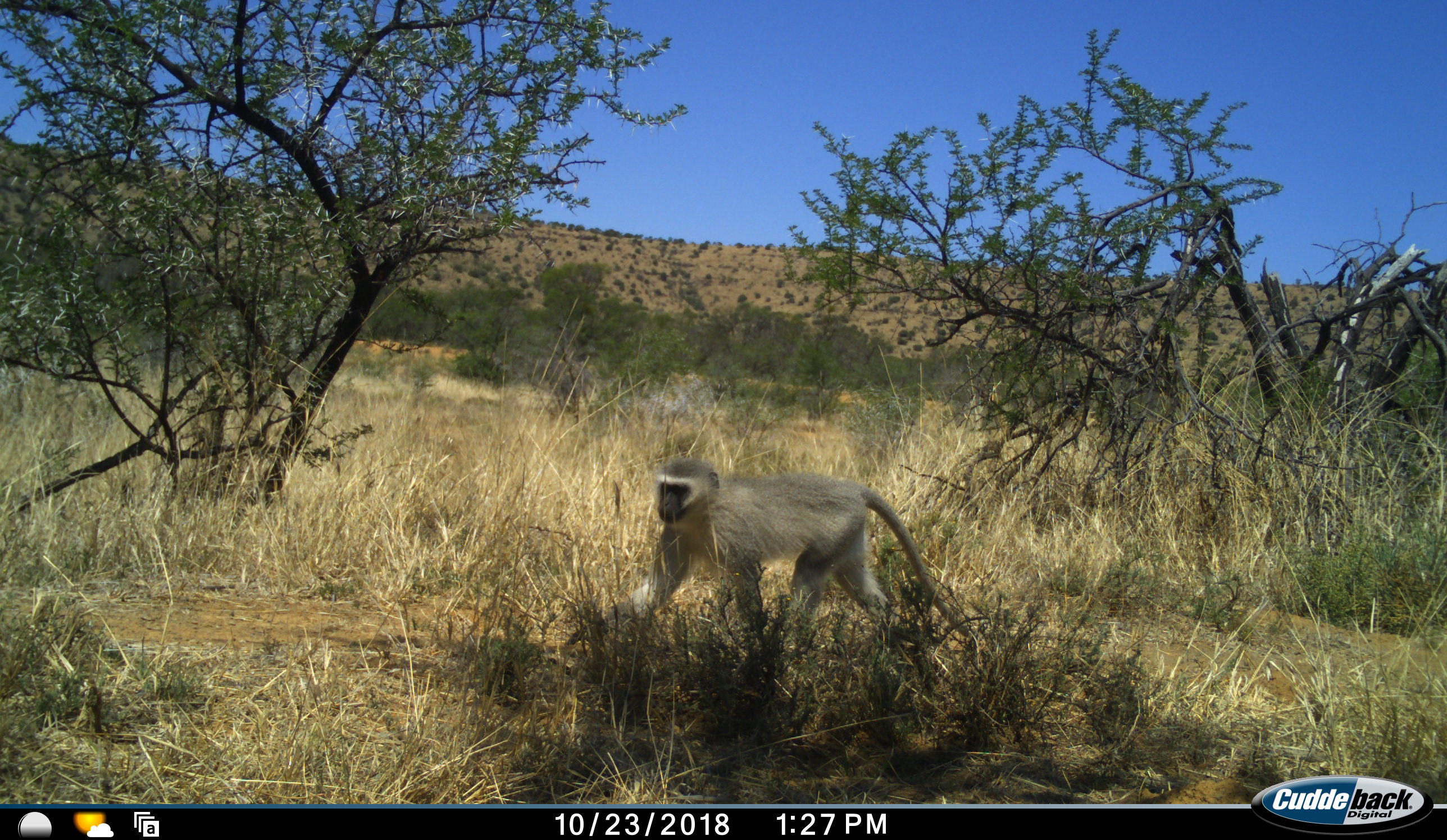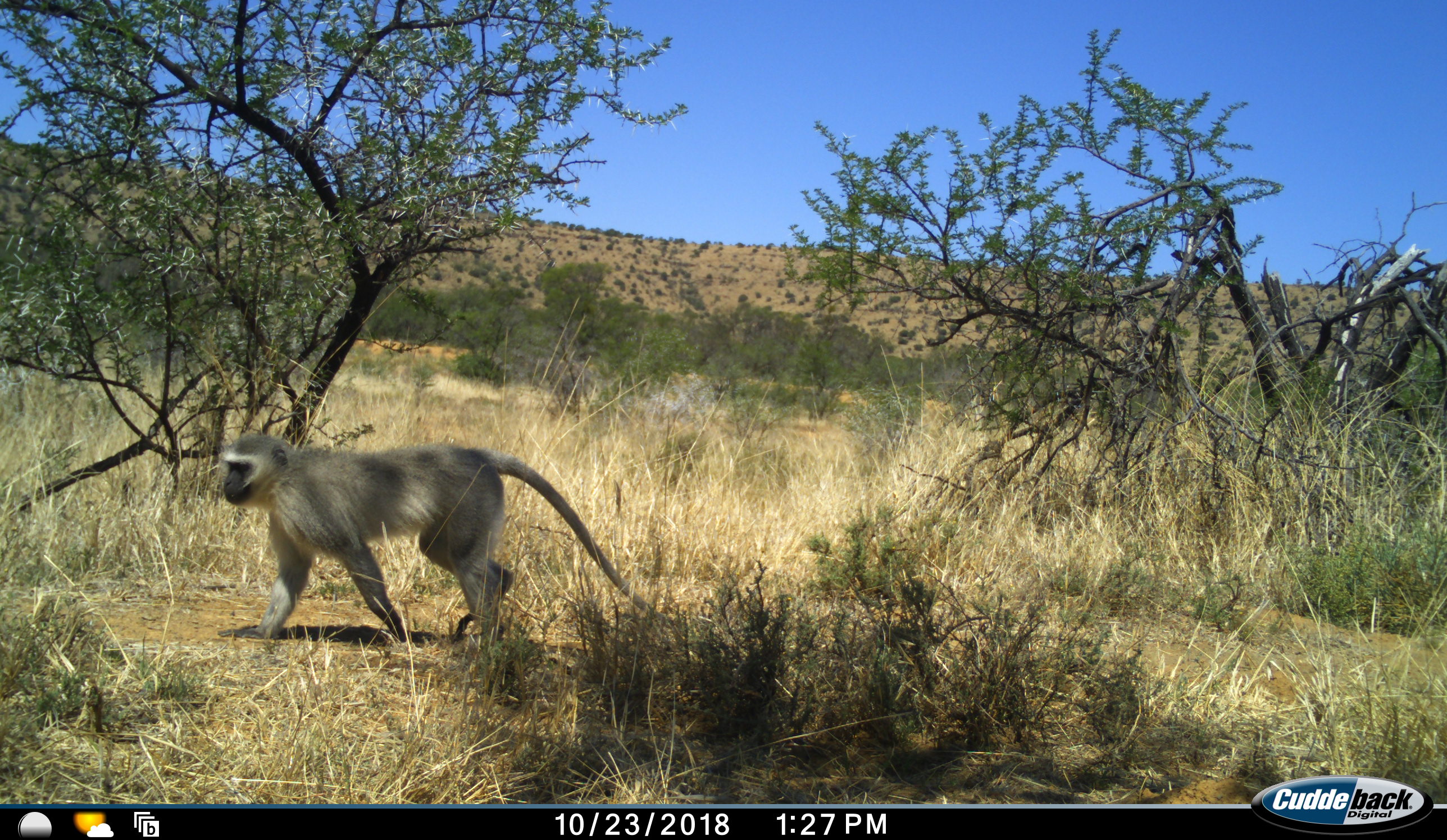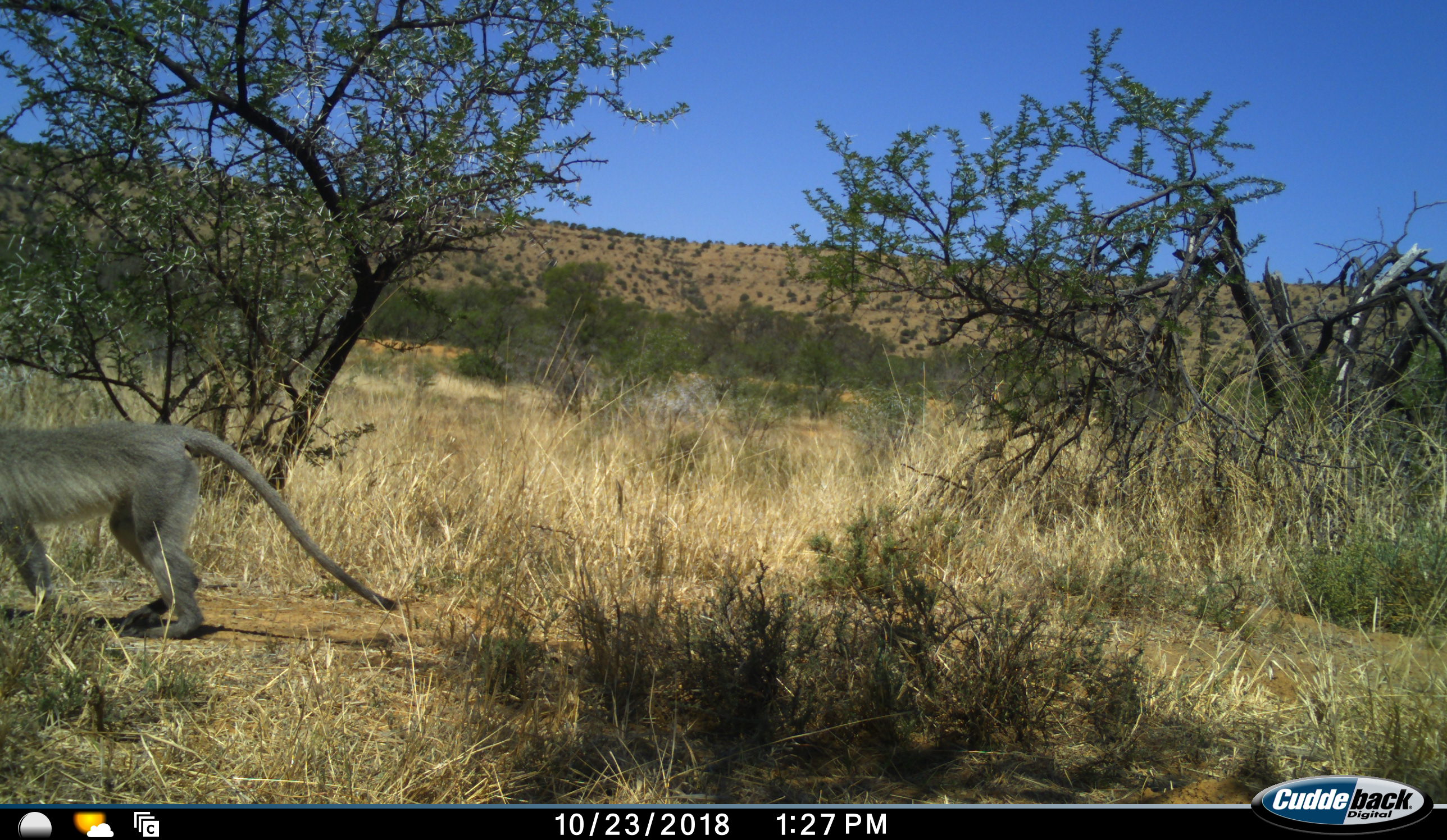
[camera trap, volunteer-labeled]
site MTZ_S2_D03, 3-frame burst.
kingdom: Animalia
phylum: Chordata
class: Mammalia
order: Primates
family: Cercopithecidae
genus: Chlorocebus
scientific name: Chlorocebus pygerythrus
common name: vervet monkey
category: monkeyvervet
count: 1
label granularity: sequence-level